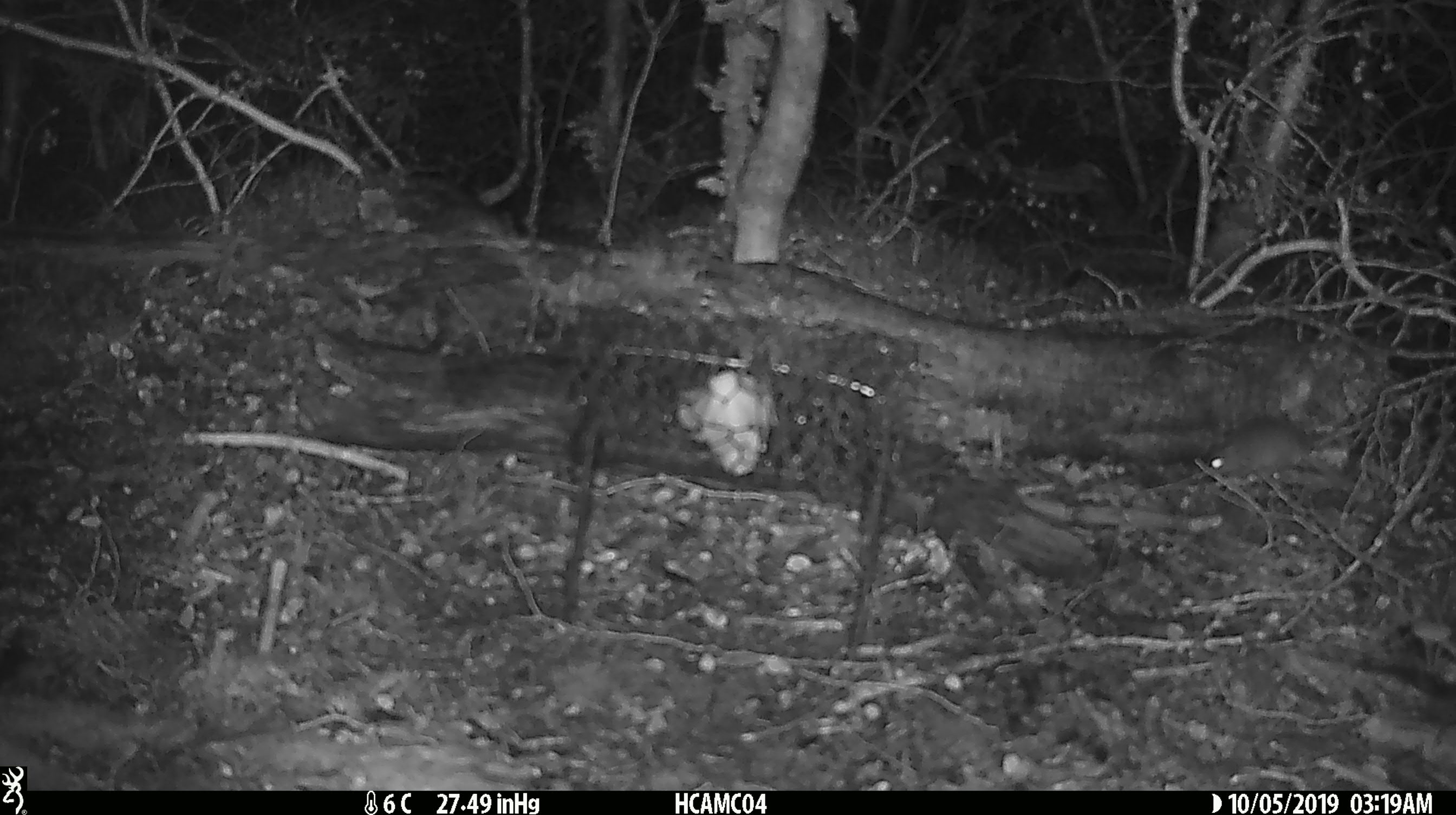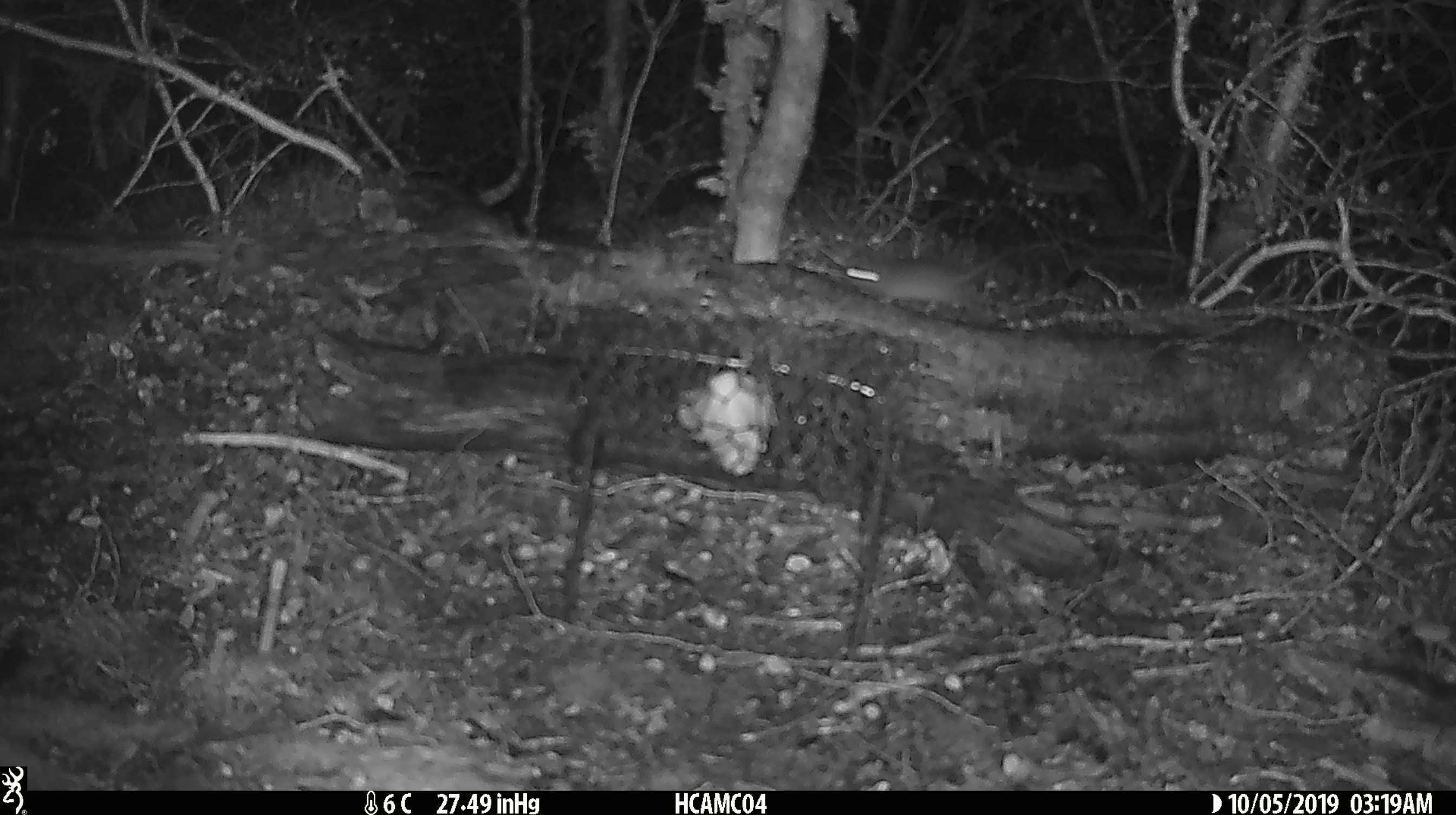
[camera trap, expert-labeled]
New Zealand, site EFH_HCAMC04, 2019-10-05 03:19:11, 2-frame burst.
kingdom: Animalia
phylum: Chordata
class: Mammalia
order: Rodentia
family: Muridae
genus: Mus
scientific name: Mus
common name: mouse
Mouse (Mus).